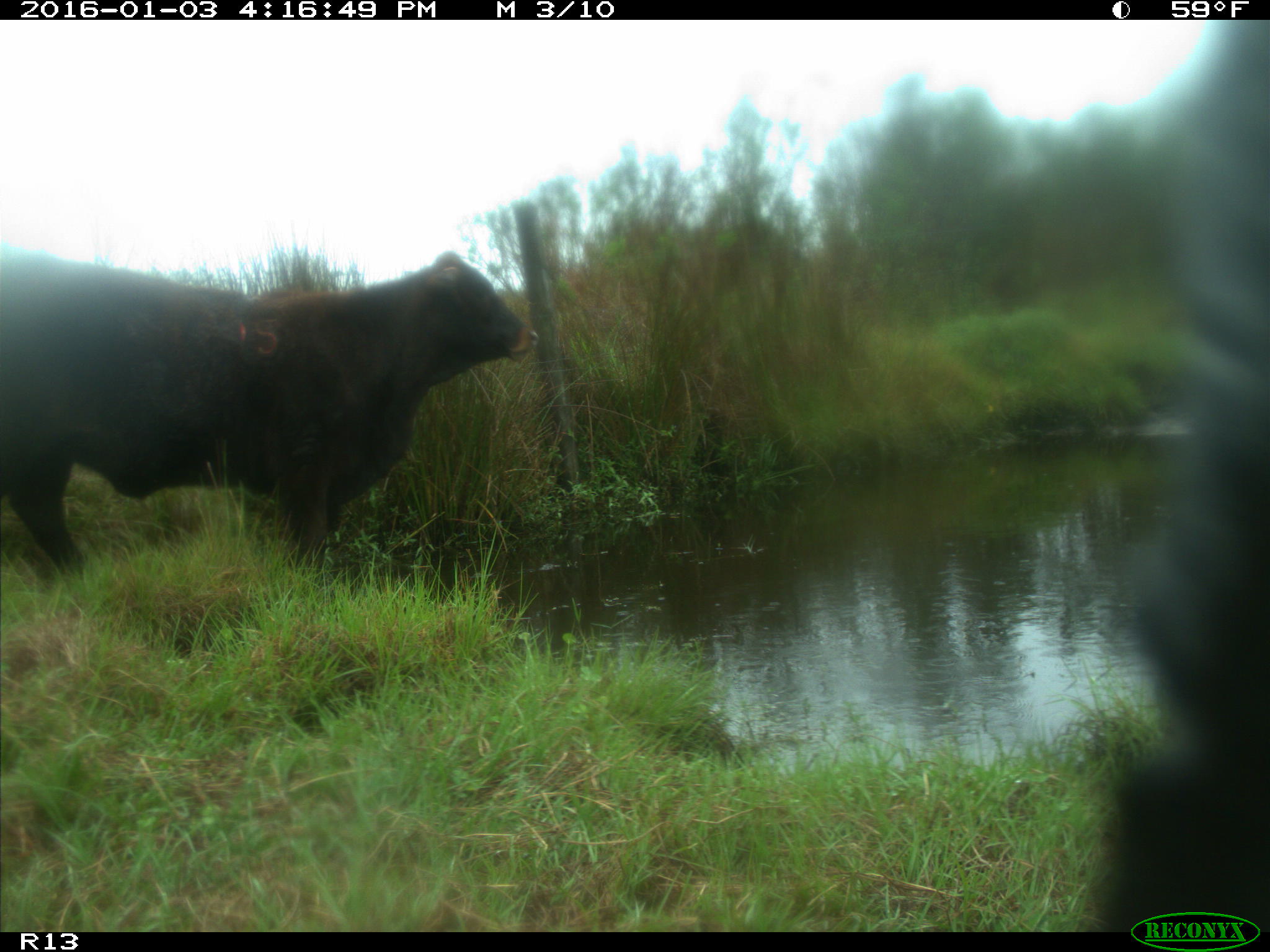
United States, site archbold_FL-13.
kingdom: Animalia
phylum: Chordata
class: Mammalia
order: Artiodactyla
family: Bovidae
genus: Bos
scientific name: Bos taurus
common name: domestic cow